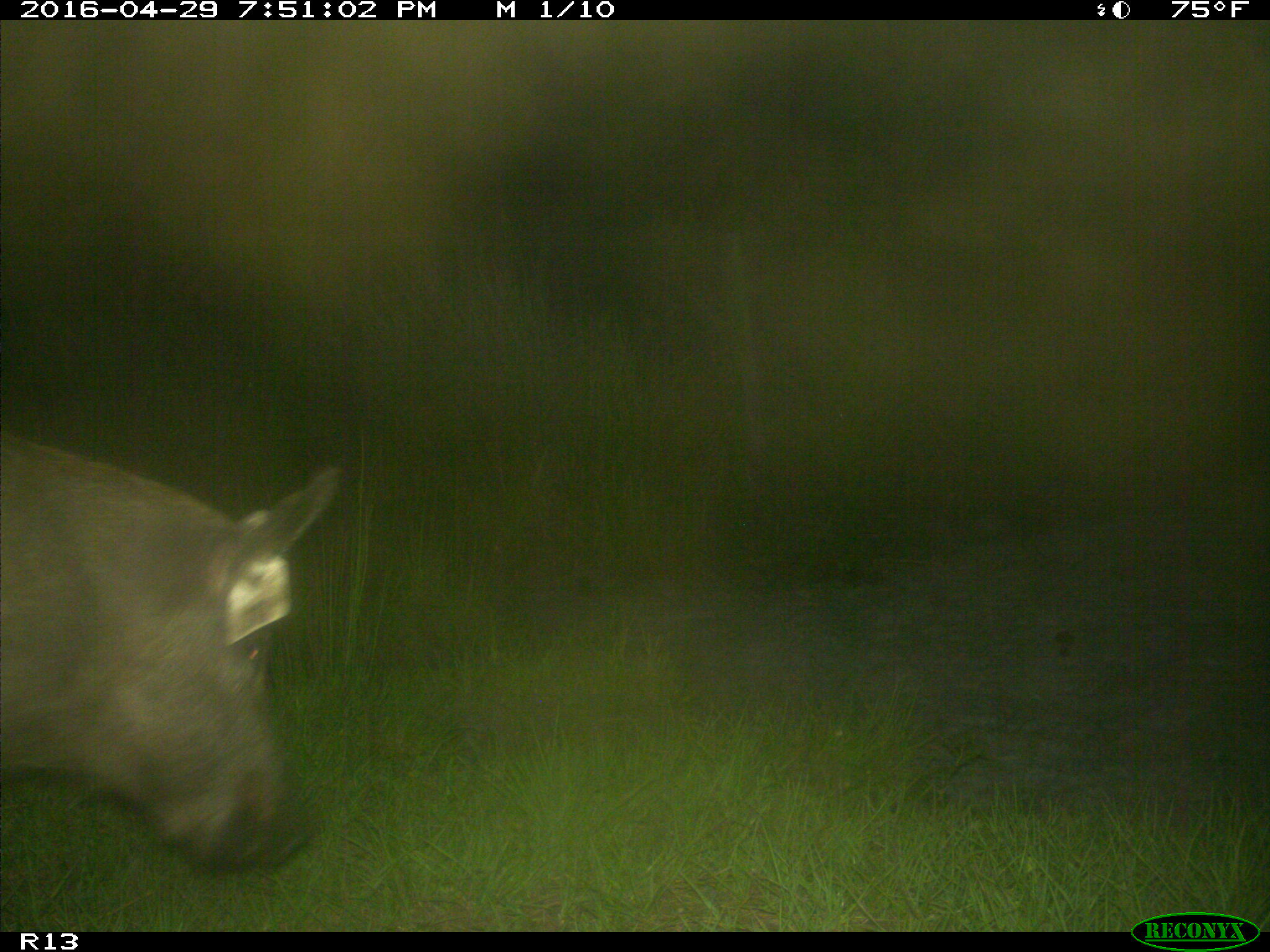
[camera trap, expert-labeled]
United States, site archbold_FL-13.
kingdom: Animalia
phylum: Chordata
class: Mammalia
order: Artiodactyla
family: Suidae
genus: Sus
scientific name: Sus scrofa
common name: wild boar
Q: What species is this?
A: Sus scrofa (wild boar).